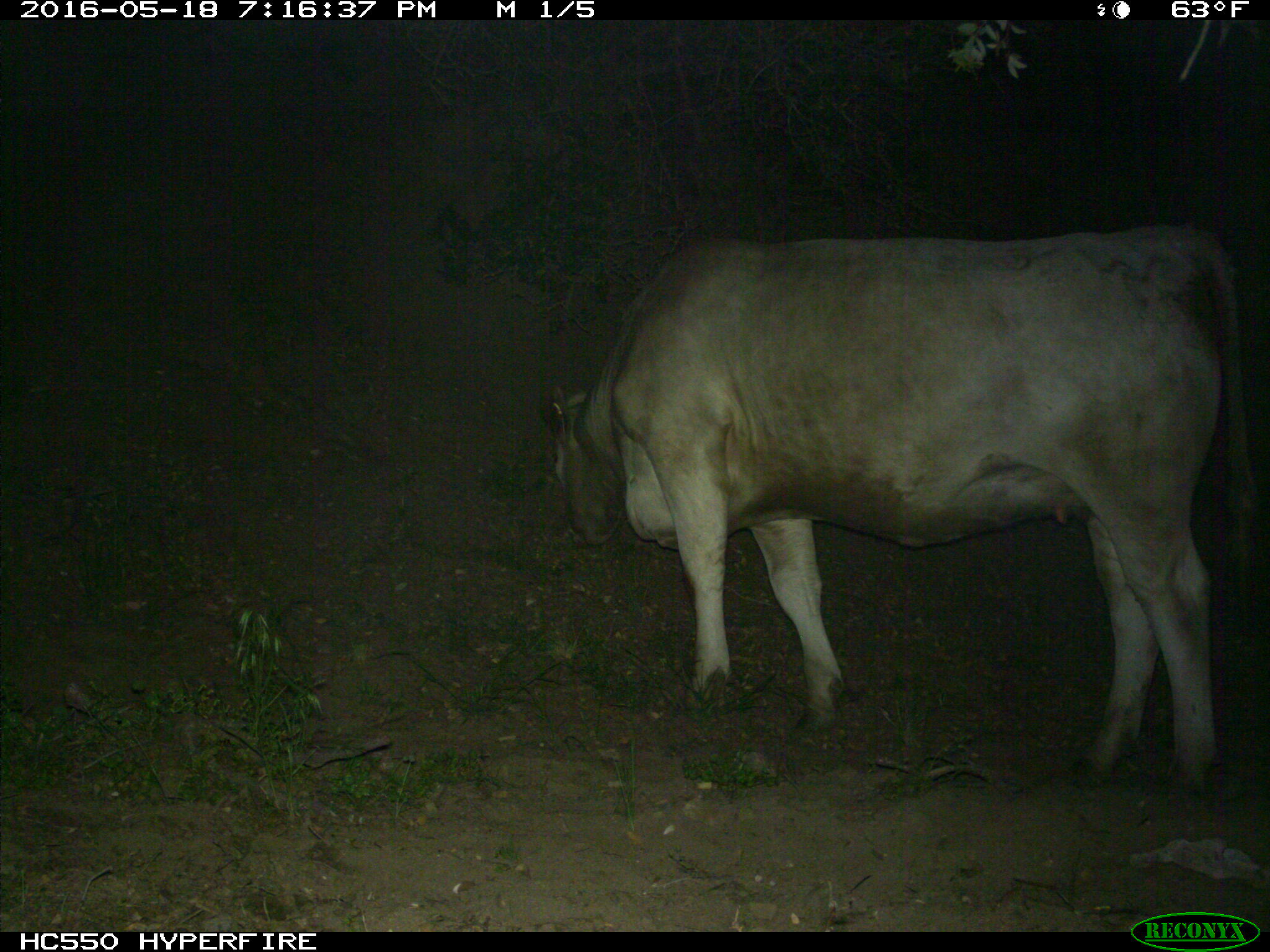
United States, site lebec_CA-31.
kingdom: Animalia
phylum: Chordata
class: Mammalia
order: Artiodactyla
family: Bovidae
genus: Bos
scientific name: Bos taurus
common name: domestic cow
Bos taurus (domestic cow).